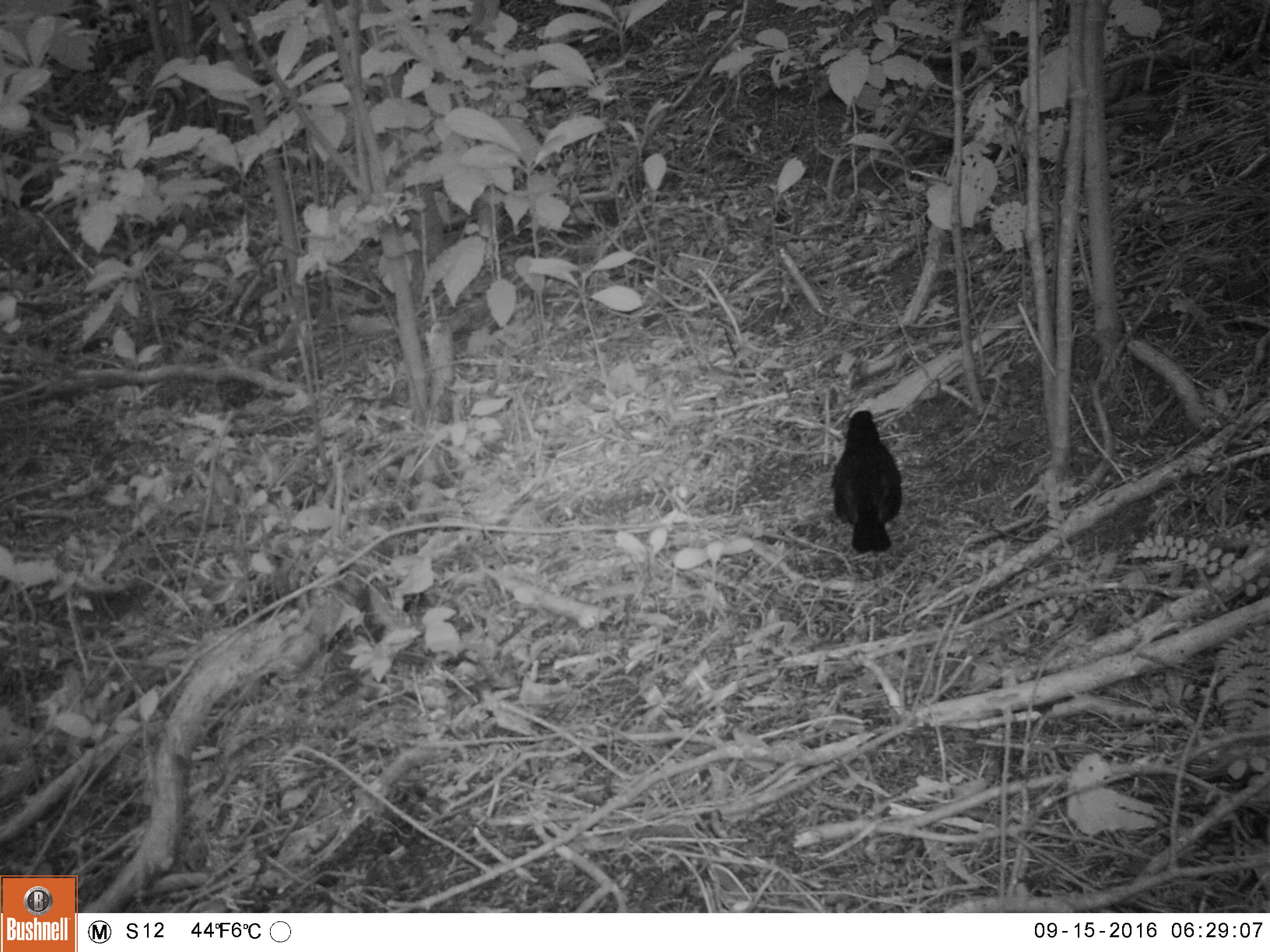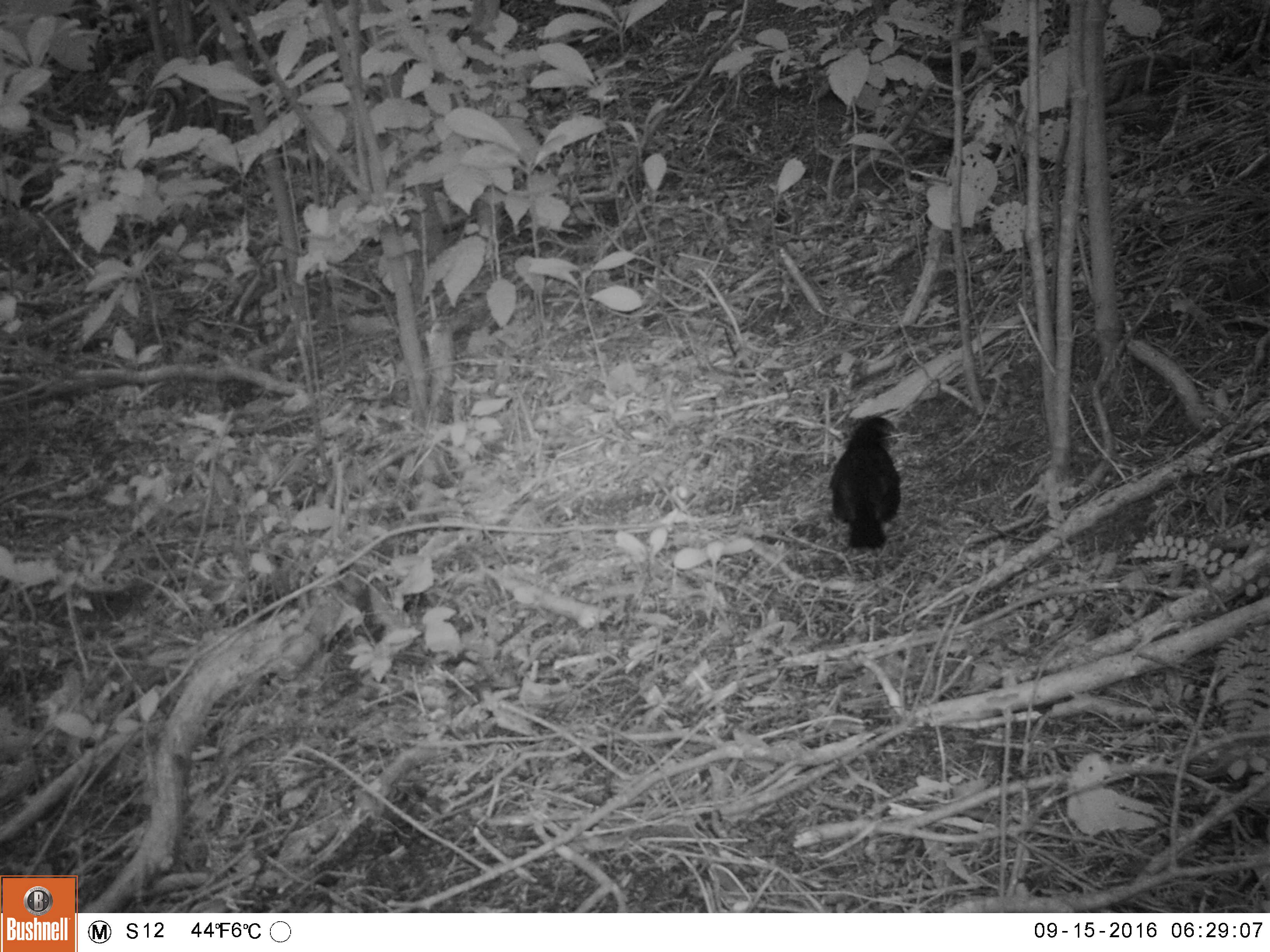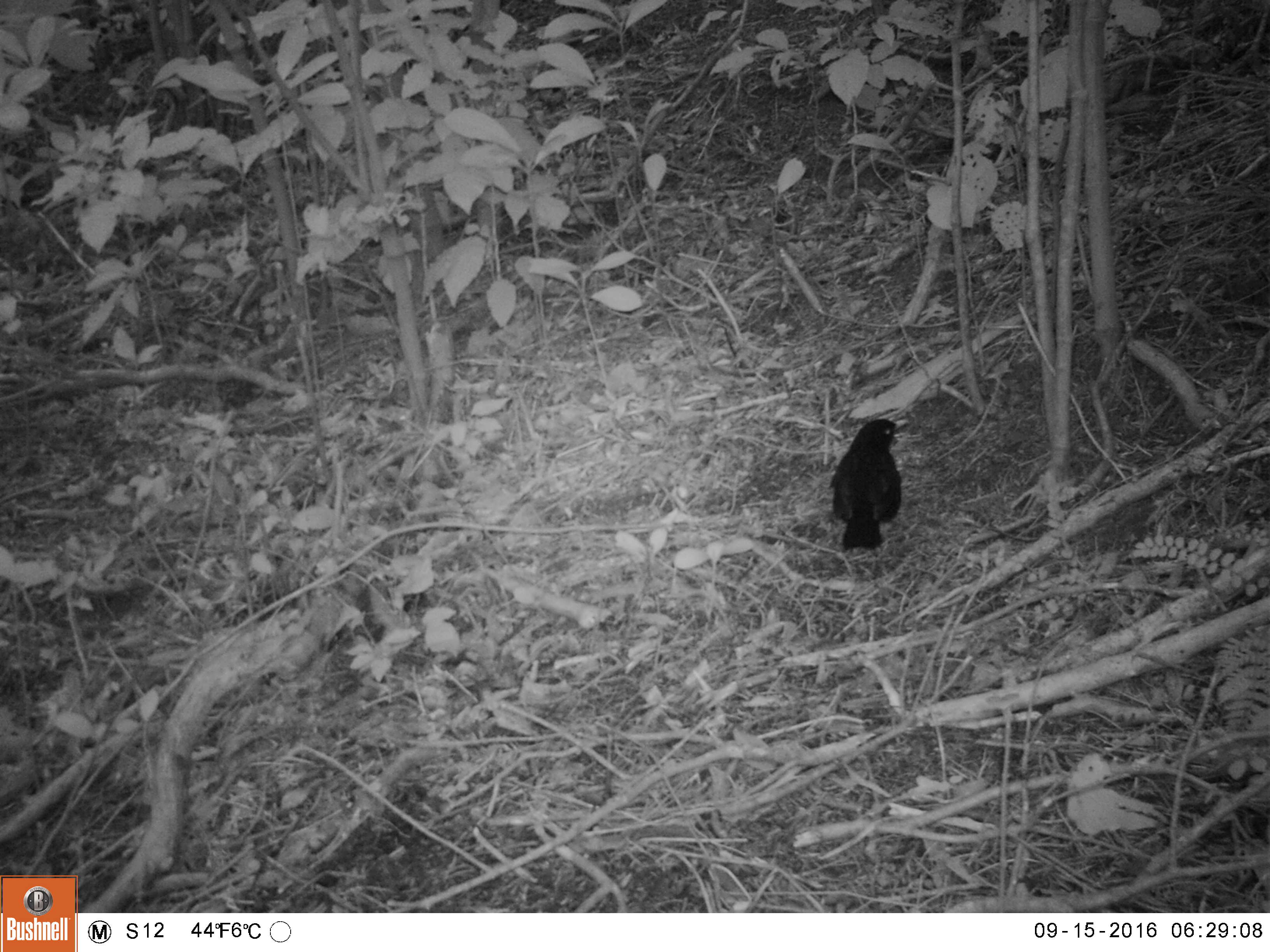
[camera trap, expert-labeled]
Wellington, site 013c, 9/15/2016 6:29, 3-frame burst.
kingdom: Animalia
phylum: Chordata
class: Aves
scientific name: Aves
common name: bird